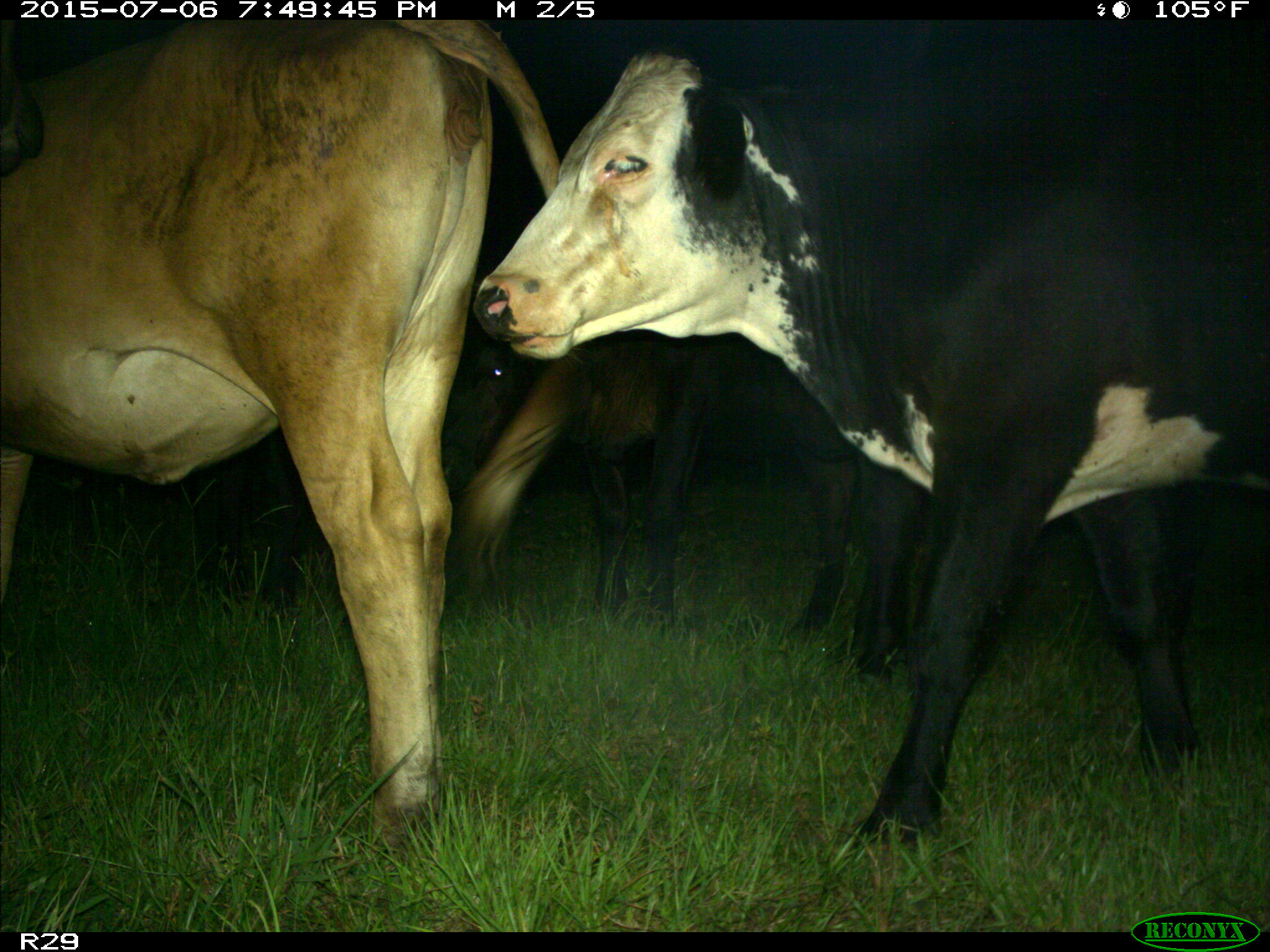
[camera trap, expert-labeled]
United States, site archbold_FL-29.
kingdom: Animalia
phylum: Chordata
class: Mammalia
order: Artiodactyla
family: Bovidae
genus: Bos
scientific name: Bos taurus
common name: domestic cow